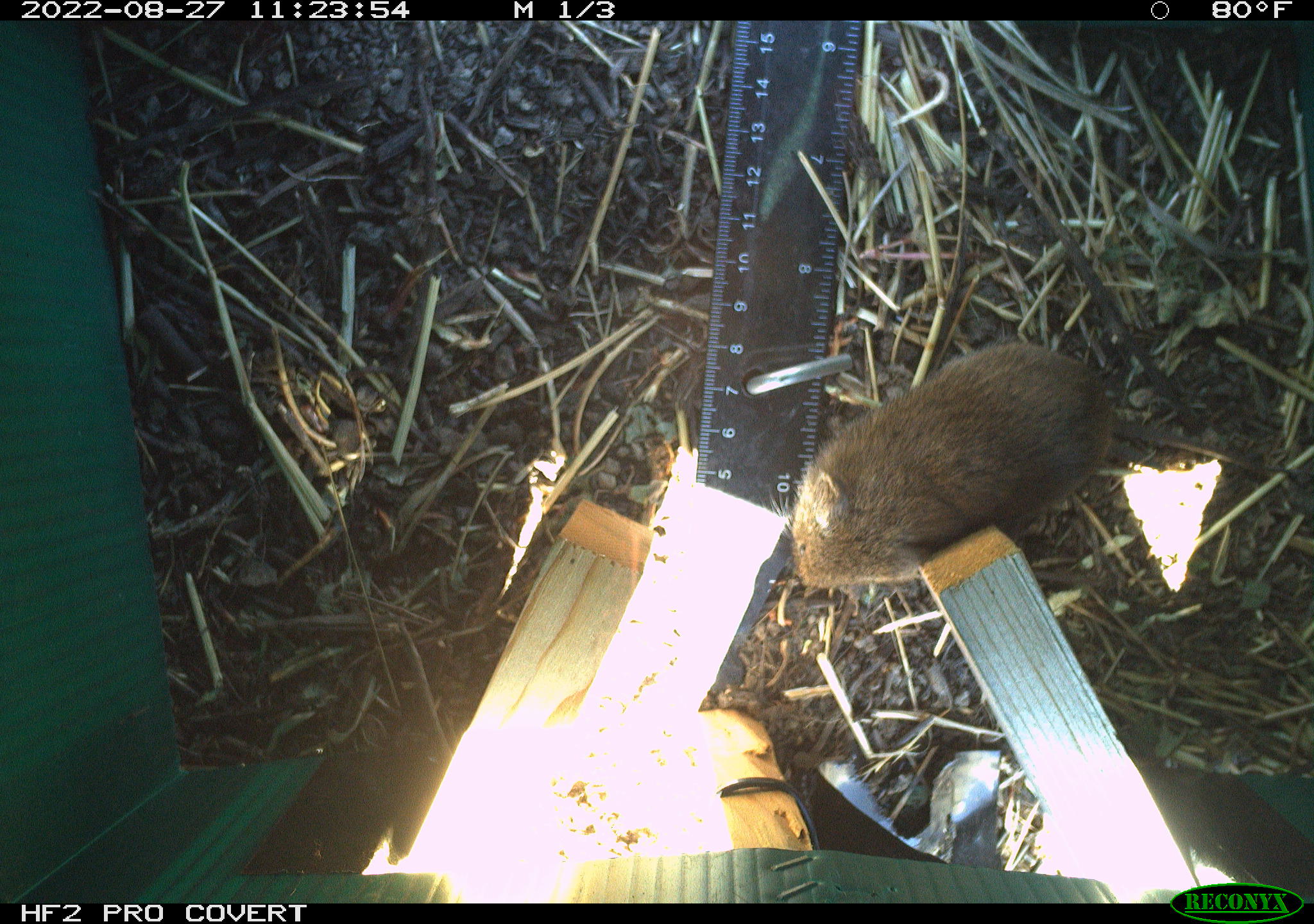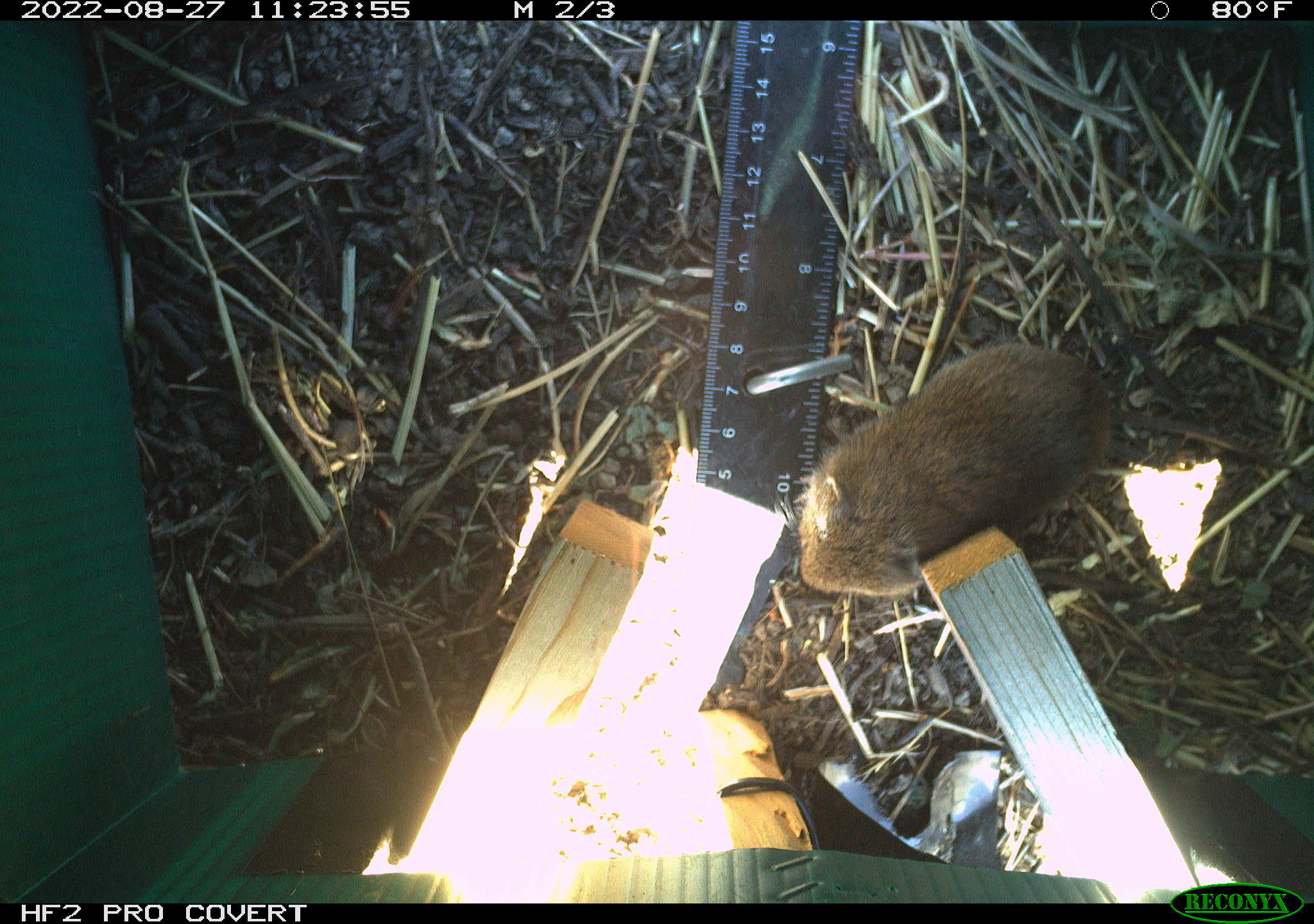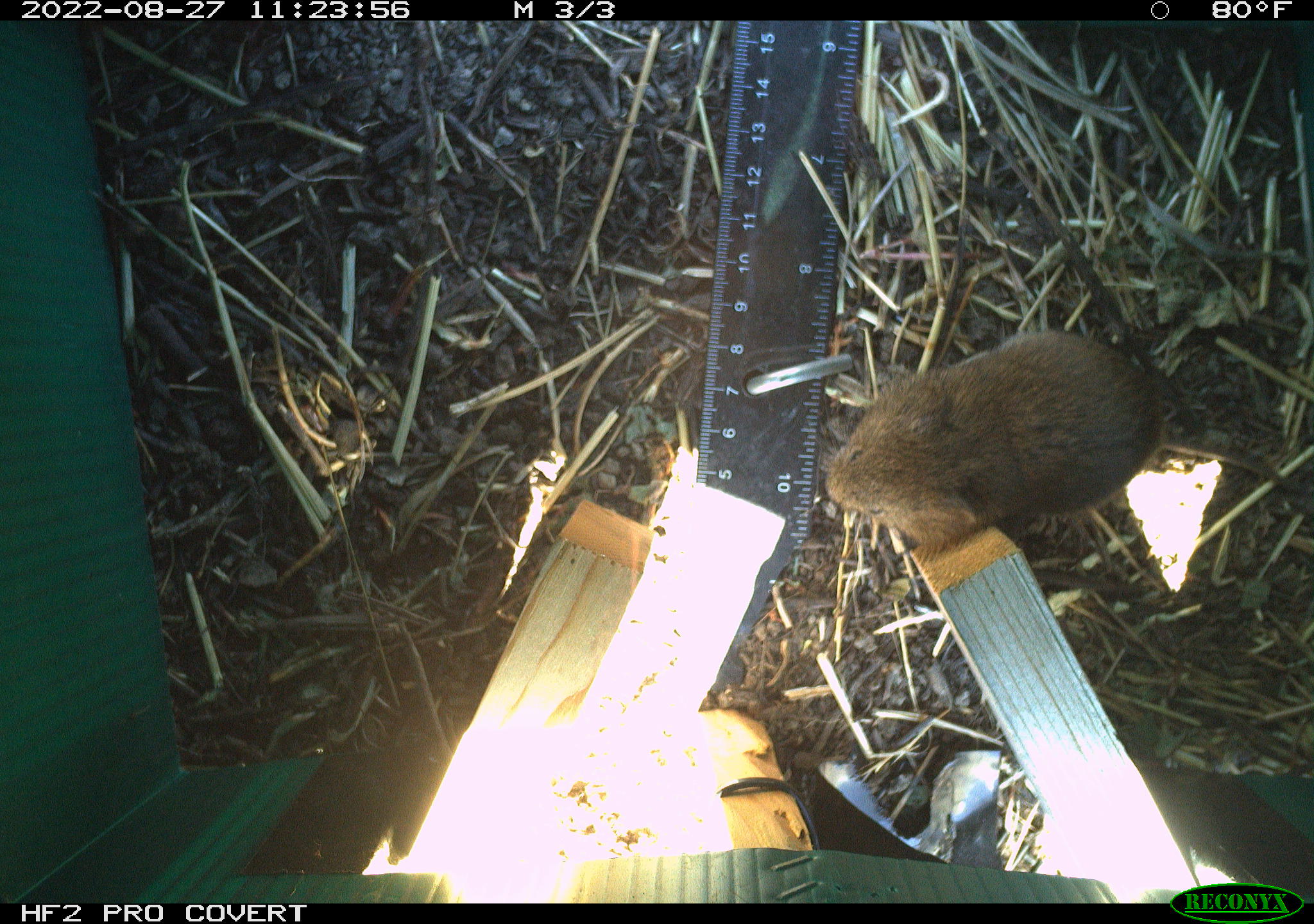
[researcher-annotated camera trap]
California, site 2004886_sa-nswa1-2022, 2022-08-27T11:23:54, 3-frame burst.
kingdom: Animalia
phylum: Chordata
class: Mammalia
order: Rodentia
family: Cricetidae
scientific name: Cricetidae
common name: hamsters, voles, lemmings, and allies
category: cricetidae family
Cricetidae family (hamsters, voles, lemmings, and allies) (Cricetidae).